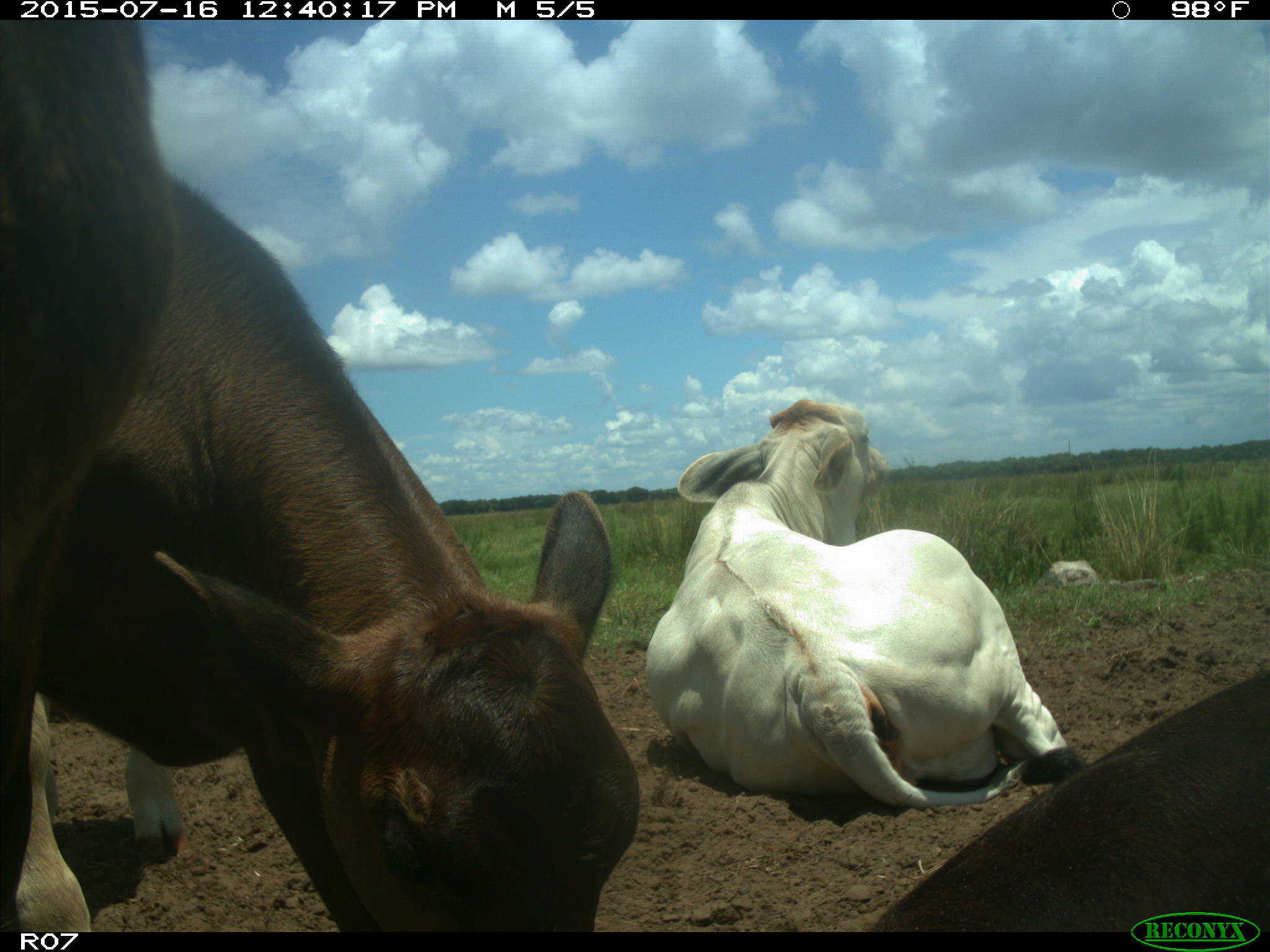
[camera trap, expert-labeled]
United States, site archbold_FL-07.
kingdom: Animalia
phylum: Chordata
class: Mammalia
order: Artiodactyla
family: Bovidae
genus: Bos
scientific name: Bos taurus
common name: domestic cow